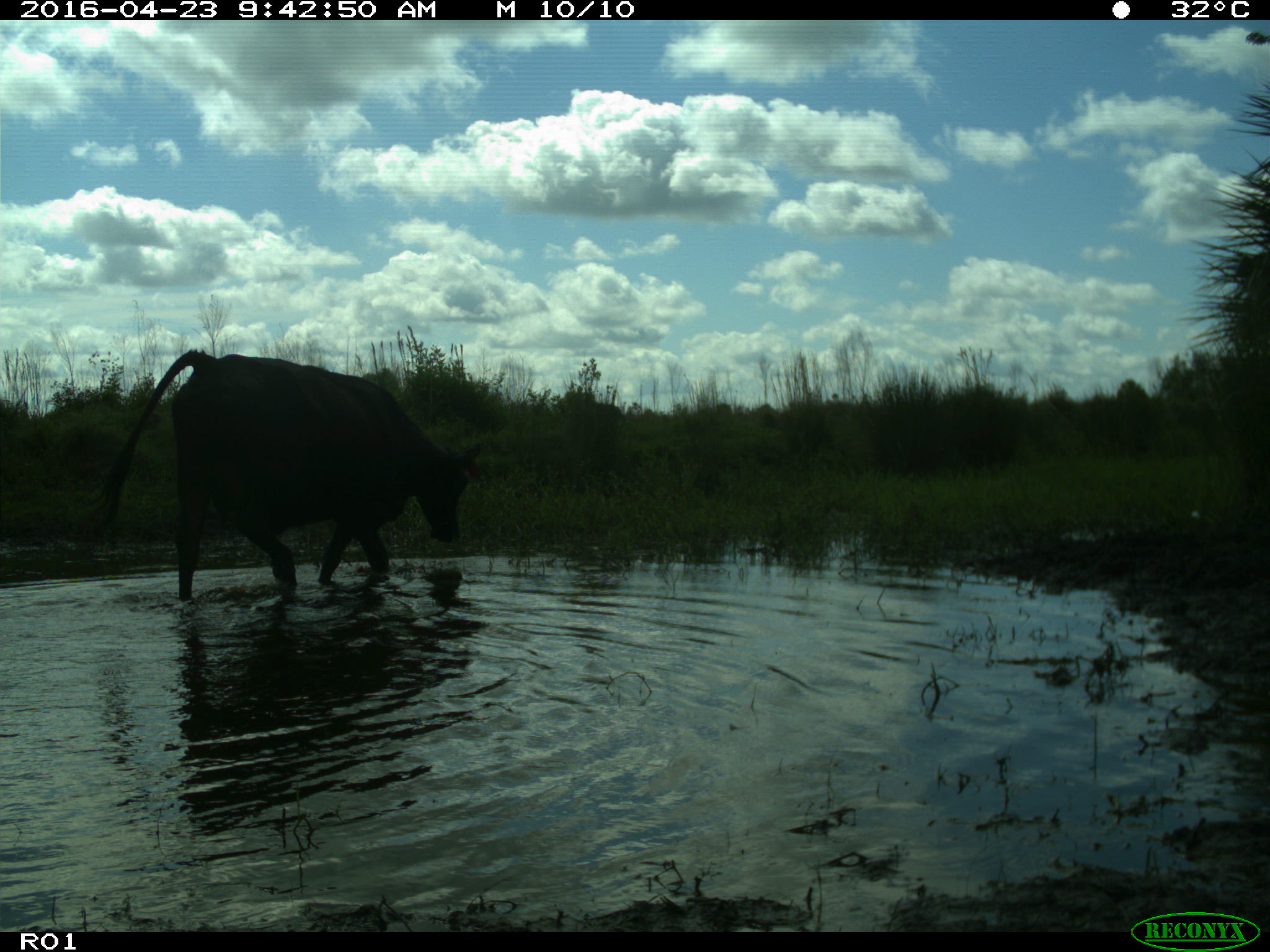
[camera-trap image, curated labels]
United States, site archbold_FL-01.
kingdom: Animalia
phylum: Chordata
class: Mammalia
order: Artiodactyla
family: Bovidae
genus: Bos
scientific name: Bos taurus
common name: domestic cow